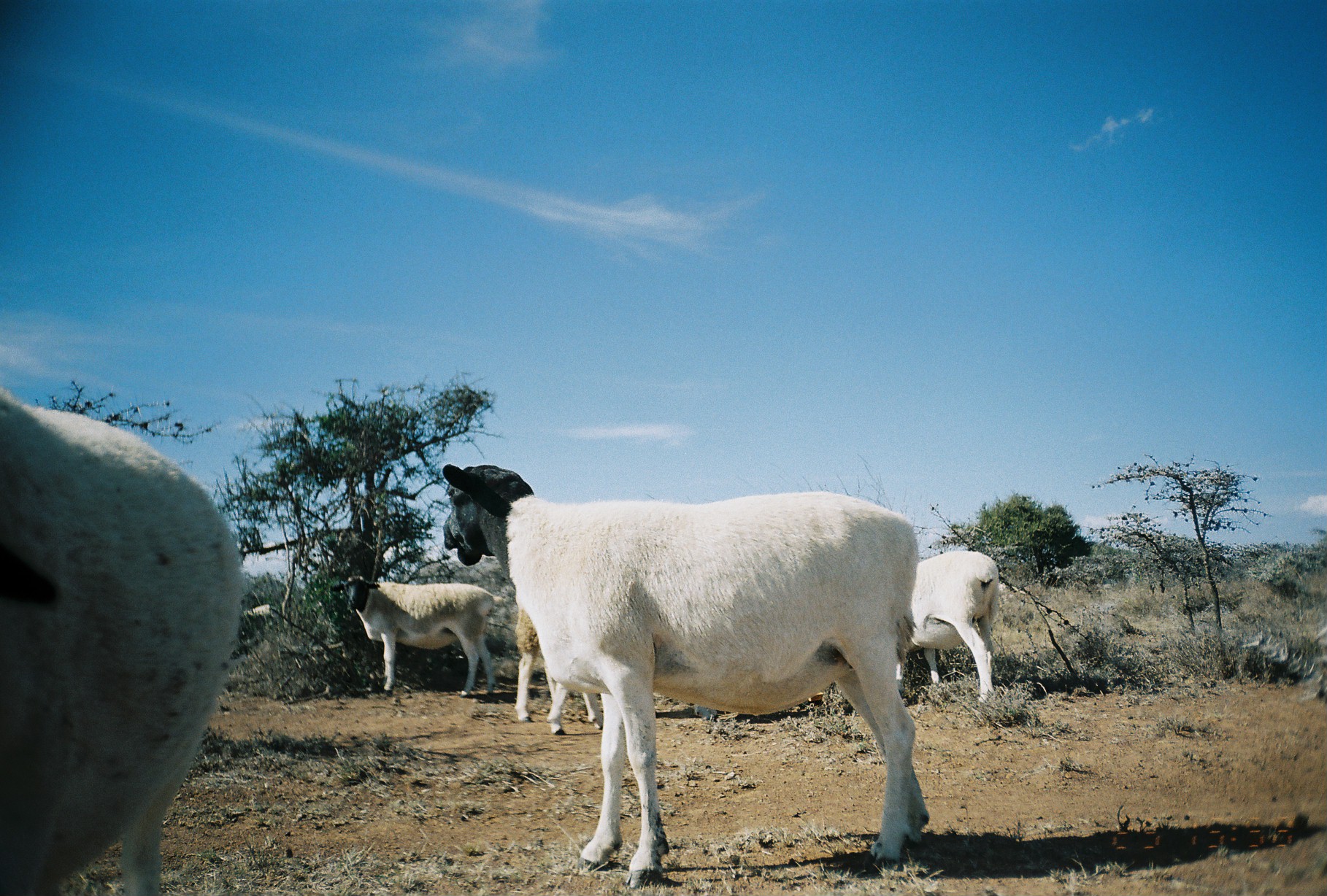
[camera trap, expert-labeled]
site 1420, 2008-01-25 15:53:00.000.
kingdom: Animalia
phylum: Chordata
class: Mammalia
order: Artiodactyla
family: Bovidae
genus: Ovis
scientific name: Ovis aries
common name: domestic sheep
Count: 6.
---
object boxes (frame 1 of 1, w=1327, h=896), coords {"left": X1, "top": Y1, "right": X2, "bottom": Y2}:
ovis aries: {"left": 438, "top": 462, "right": 930, "bottom": 889}; {"left": 0, "top": 393, "right": 240, "bottom": 896}; {"left": 328, "top": 573, "right": 496, "bottom": 697}; {"left": 895, "top": 548, "right": 1002, "bottom": 703}; {"left": 512, "top": 607, "right": 605, "bottom": 737}